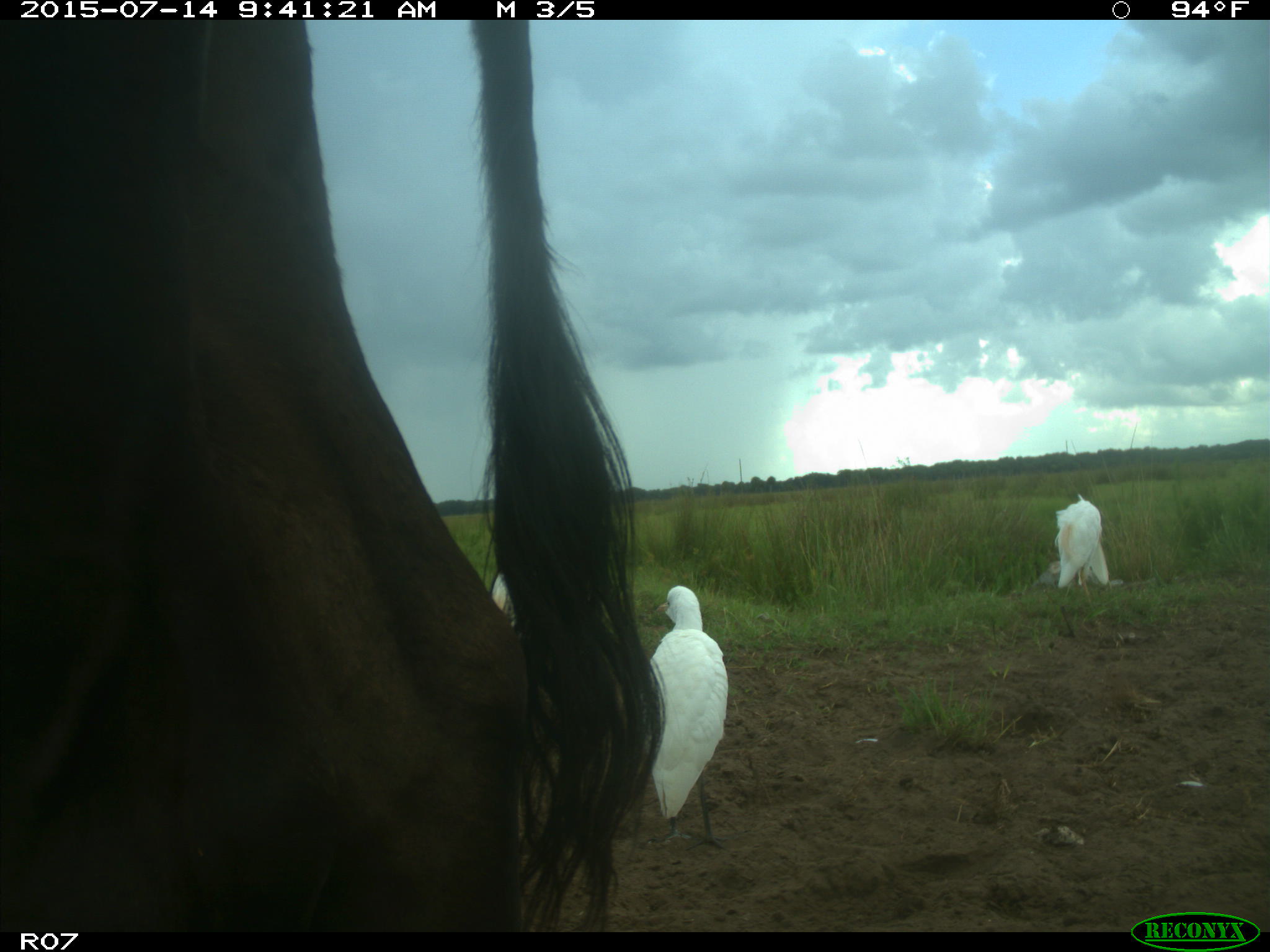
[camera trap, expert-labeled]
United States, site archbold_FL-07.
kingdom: Animalia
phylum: Chordata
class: Mammalia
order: Artiodactyla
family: Bovidae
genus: Bos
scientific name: Bos taurus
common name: domestic cow